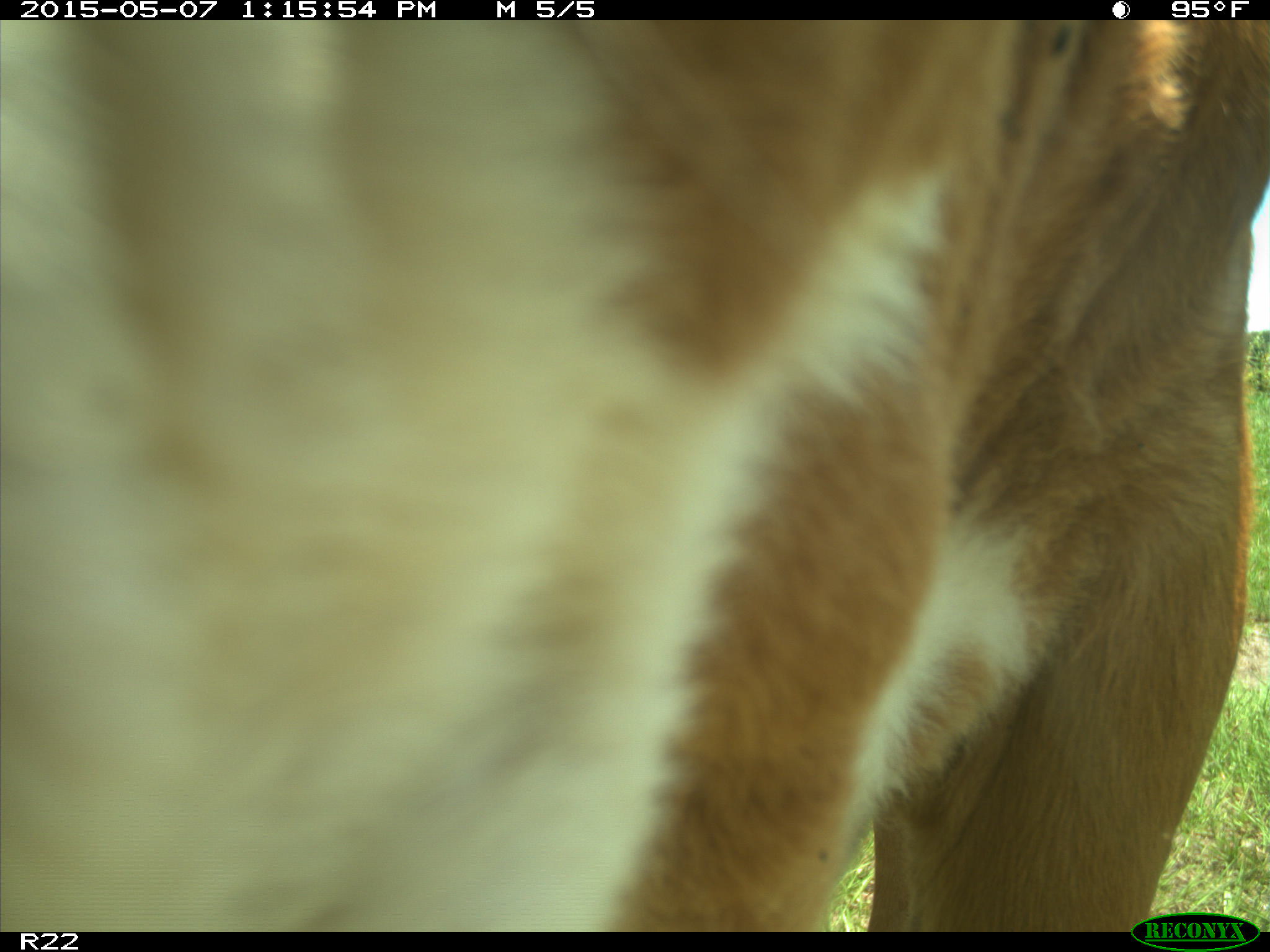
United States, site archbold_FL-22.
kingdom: Animalia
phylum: Chordata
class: Mammalia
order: Artiodactyla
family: Bovidae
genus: Bos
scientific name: Bos taurus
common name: domestic cow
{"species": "Bos taurus (domestic cow)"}